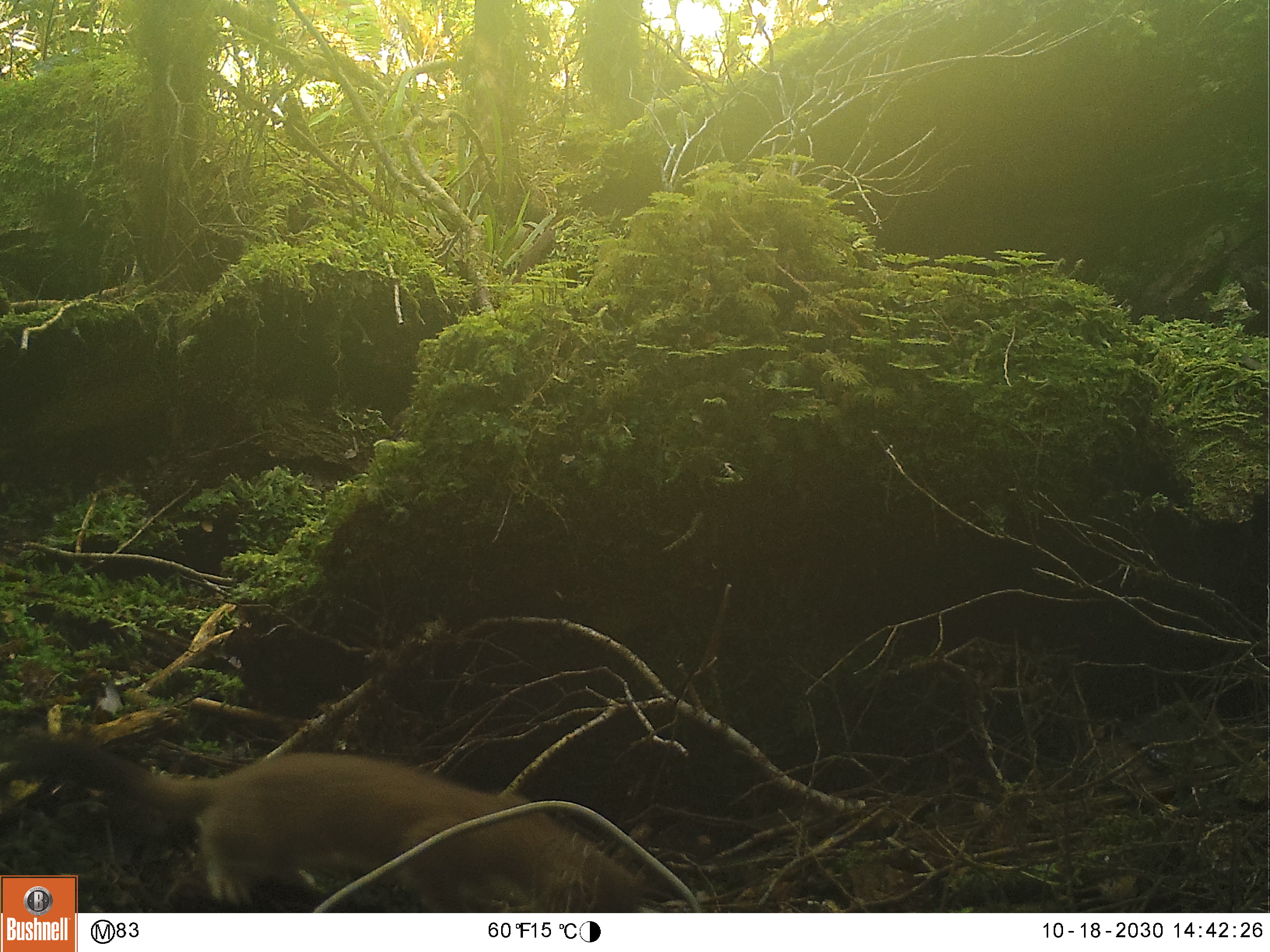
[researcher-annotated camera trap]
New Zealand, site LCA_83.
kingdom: Animalia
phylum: Chordata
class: Mammalia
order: Carnivora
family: Mustelidae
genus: Mustela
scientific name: Mustela erminea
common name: stoat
Stoat (Mustela erminea).